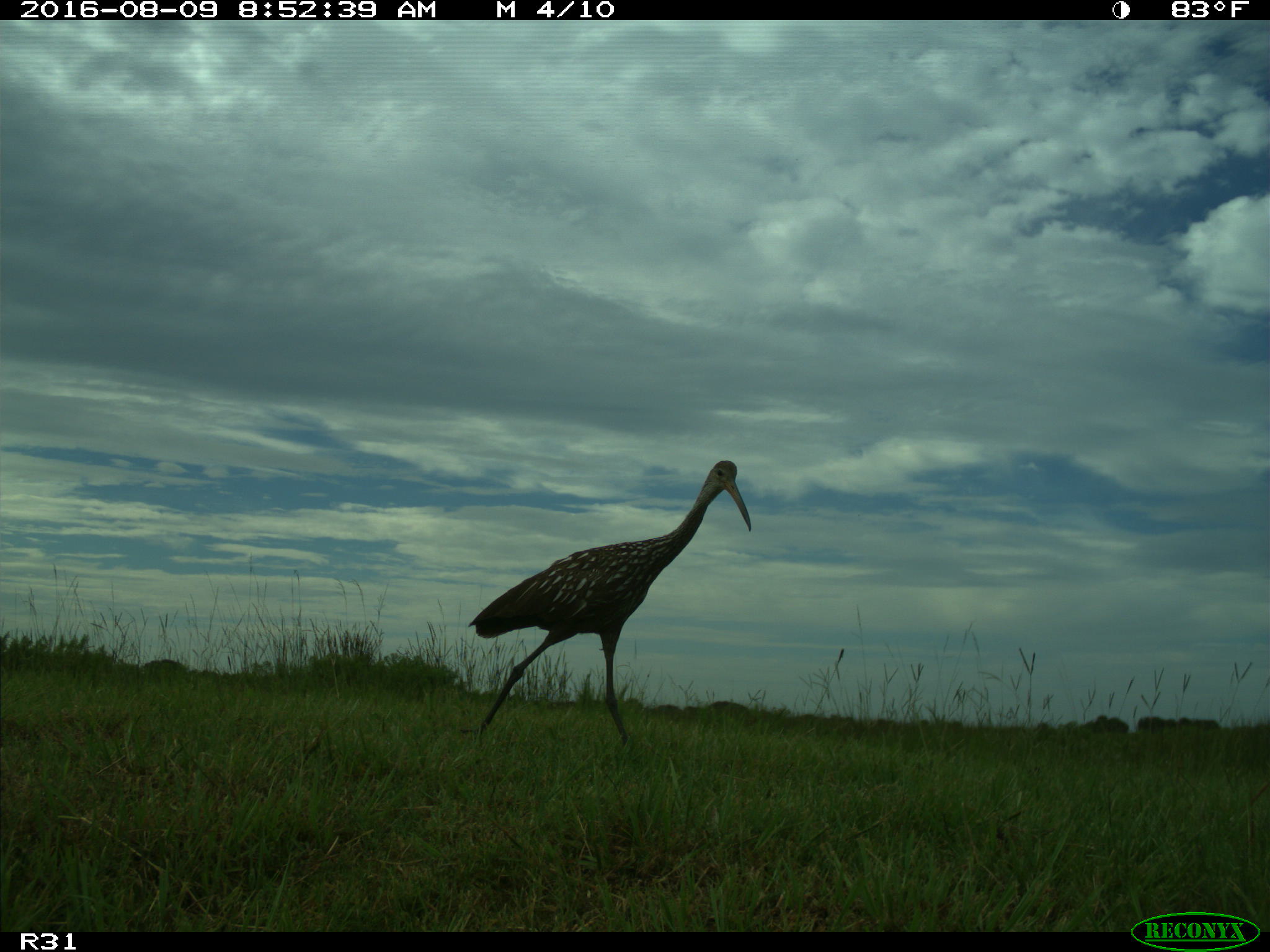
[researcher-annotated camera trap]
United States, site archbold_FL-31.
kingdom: Animalia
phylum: Chordata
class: Aves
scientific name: Aves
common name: birds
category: unidentified bird